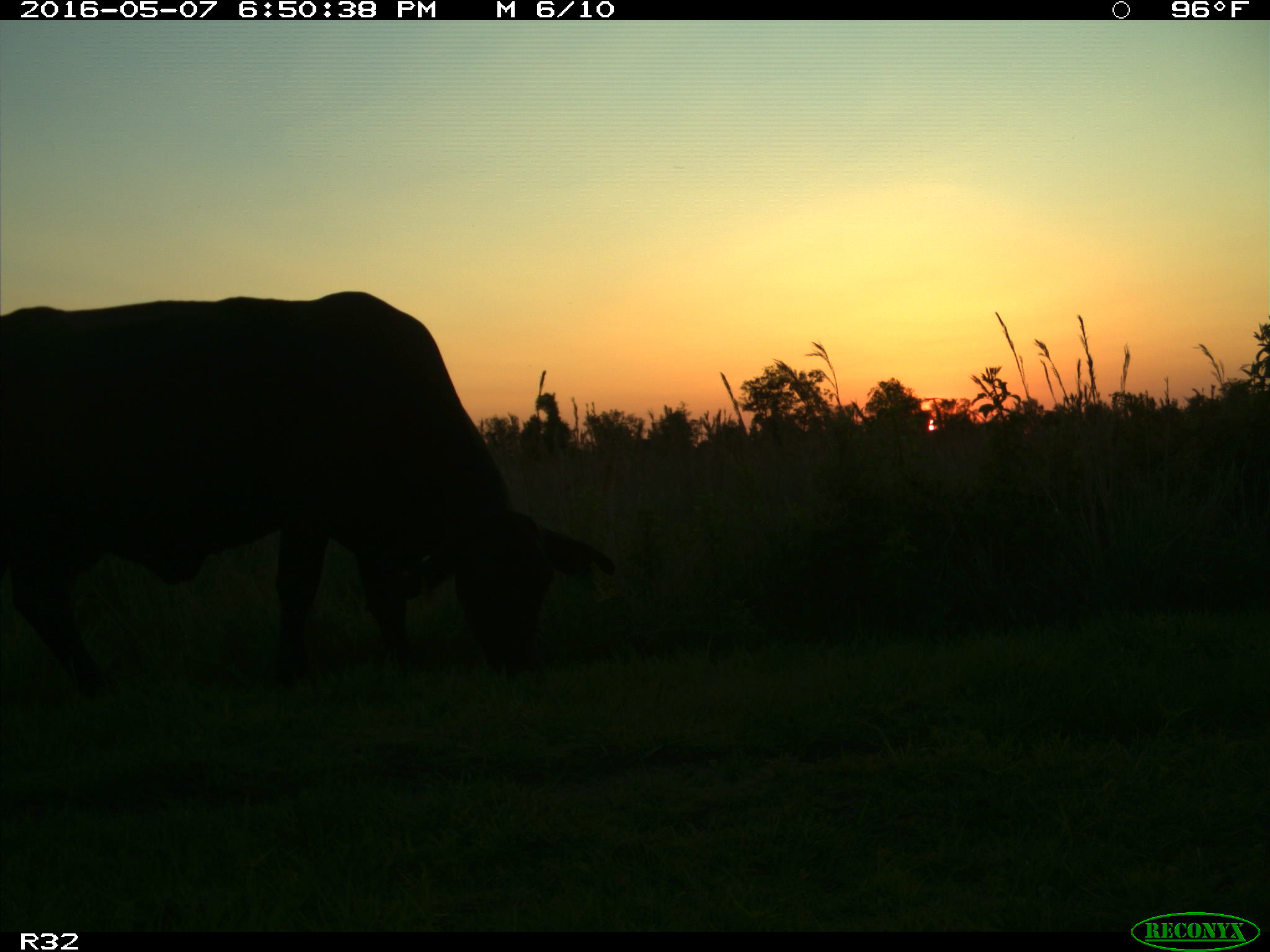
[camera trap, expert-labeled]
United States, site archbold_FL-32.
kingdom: Animalia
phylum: Chordata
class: Mammalia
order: Artiodactyla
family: Bovidae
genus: Bos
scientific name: Bos taurus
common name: domestic cow